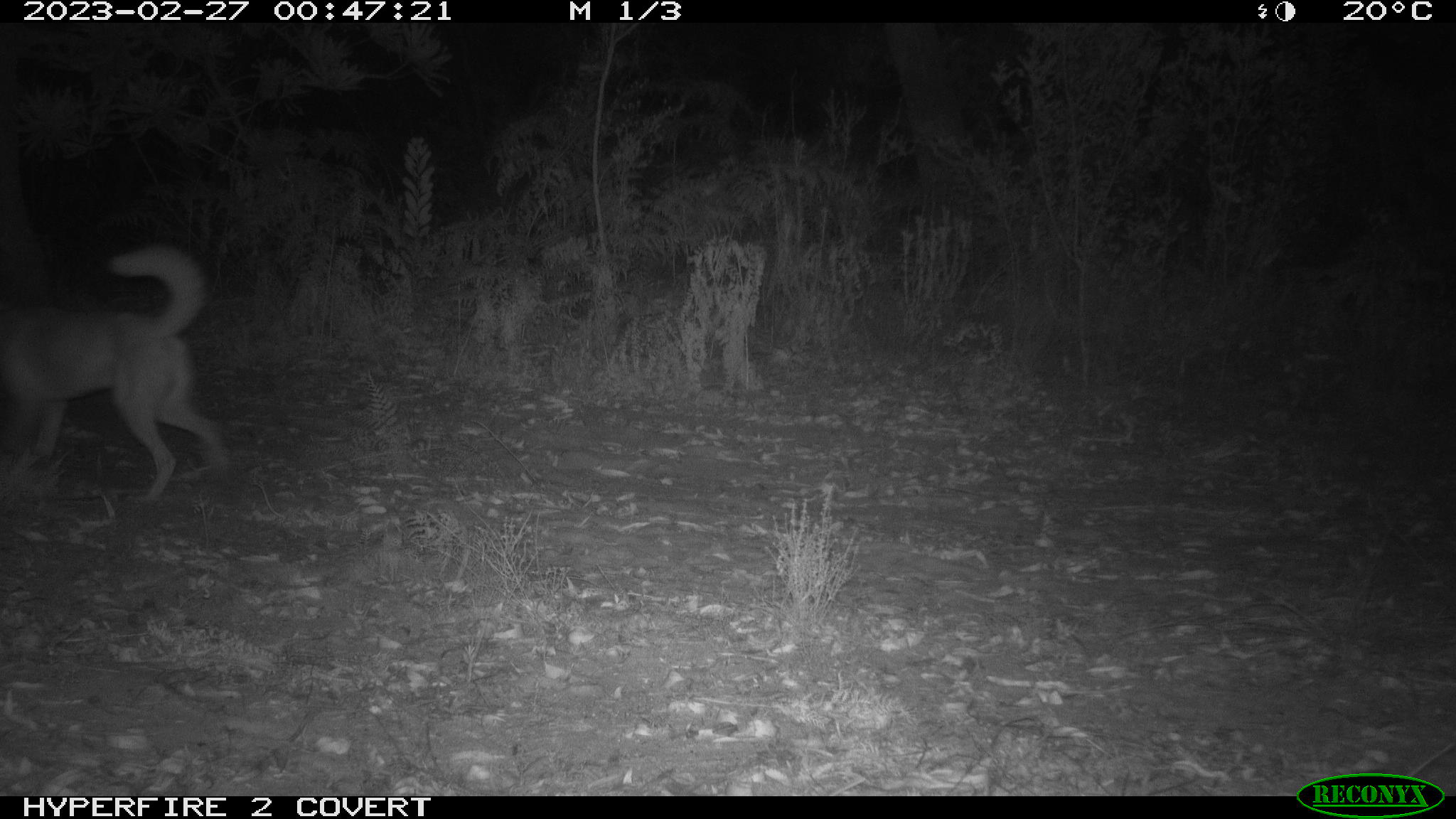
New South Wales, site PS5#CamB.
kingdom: Animalia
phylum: Chordata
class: Mammalia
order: Carnivora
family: Canidae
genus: Canis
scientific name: Canis familiaris dingo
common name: dingo